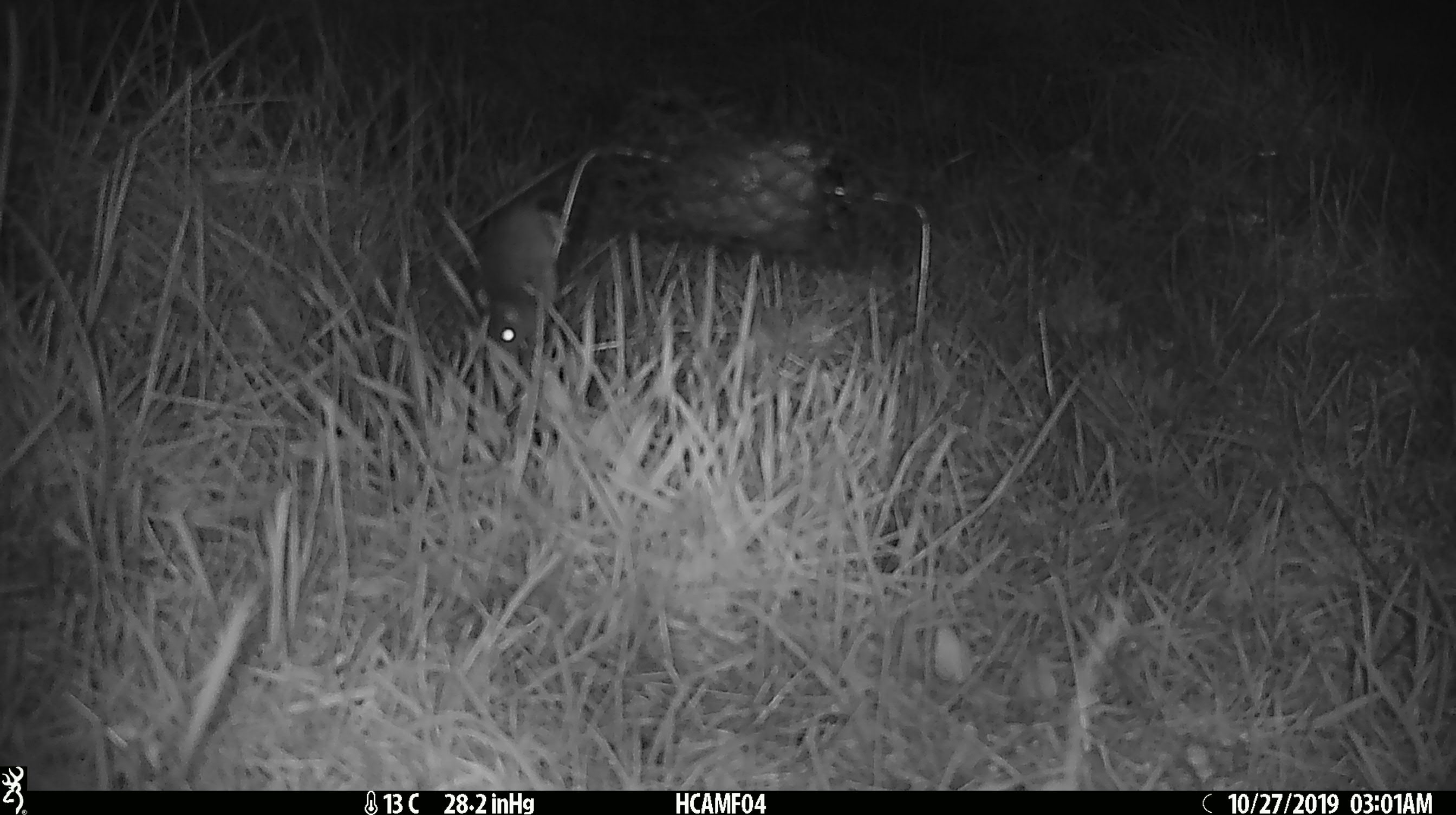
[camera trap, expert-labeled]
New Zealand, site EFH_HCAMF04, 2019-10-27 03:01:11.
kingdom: Animalia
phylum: Chordata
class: Mammalia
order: Rodentia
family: Muridae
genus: Mus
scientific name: Mus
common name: mouse